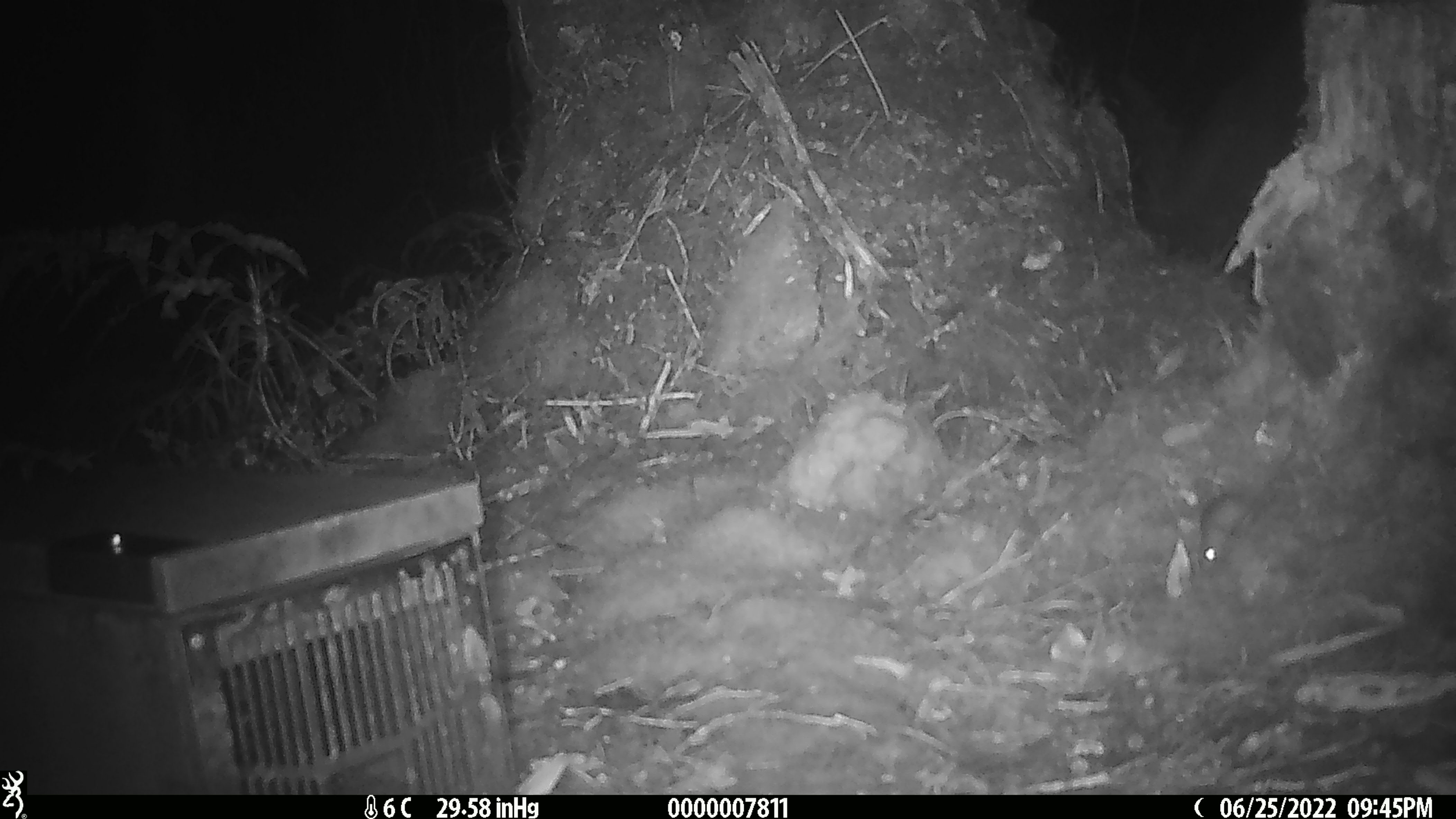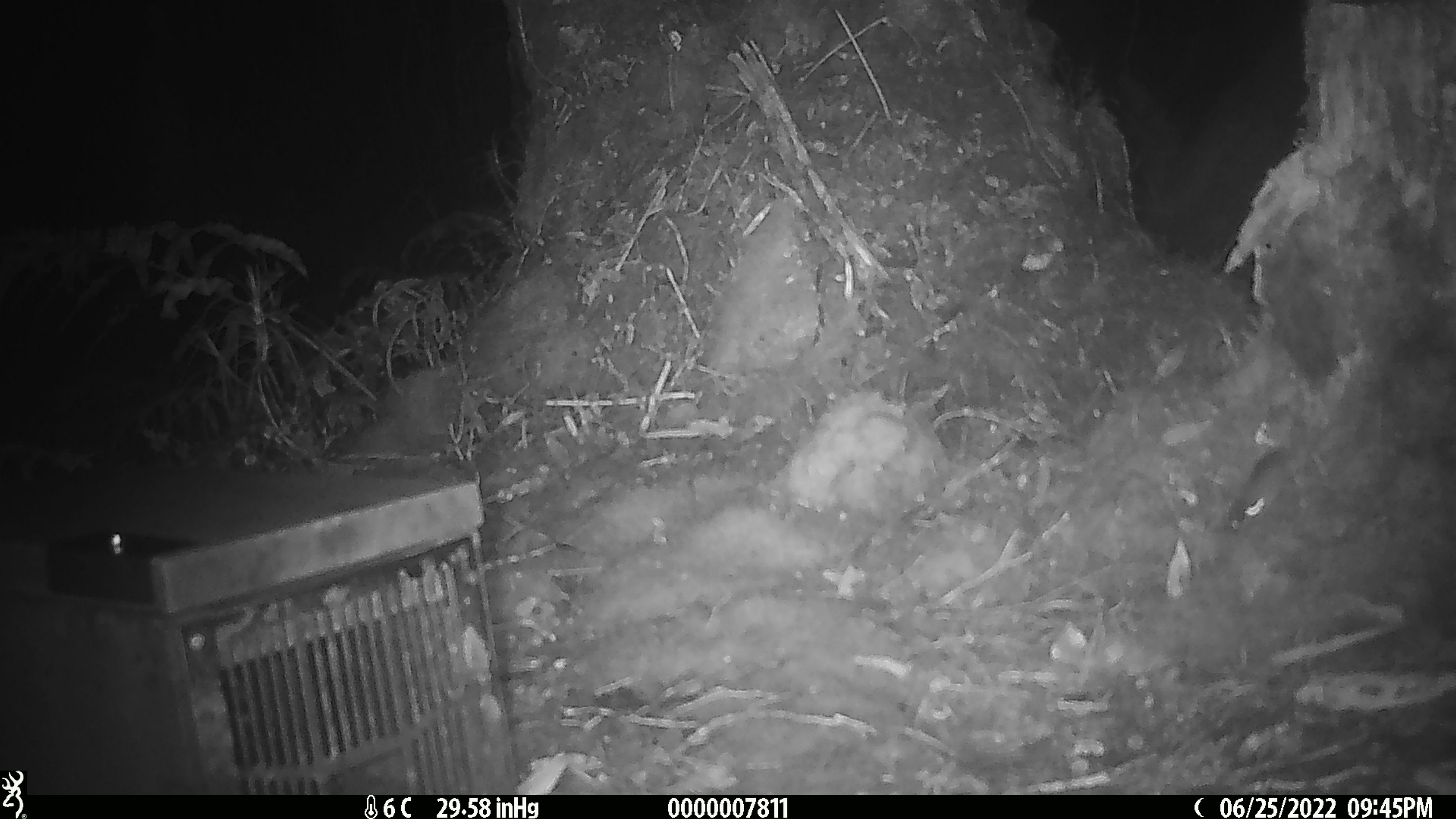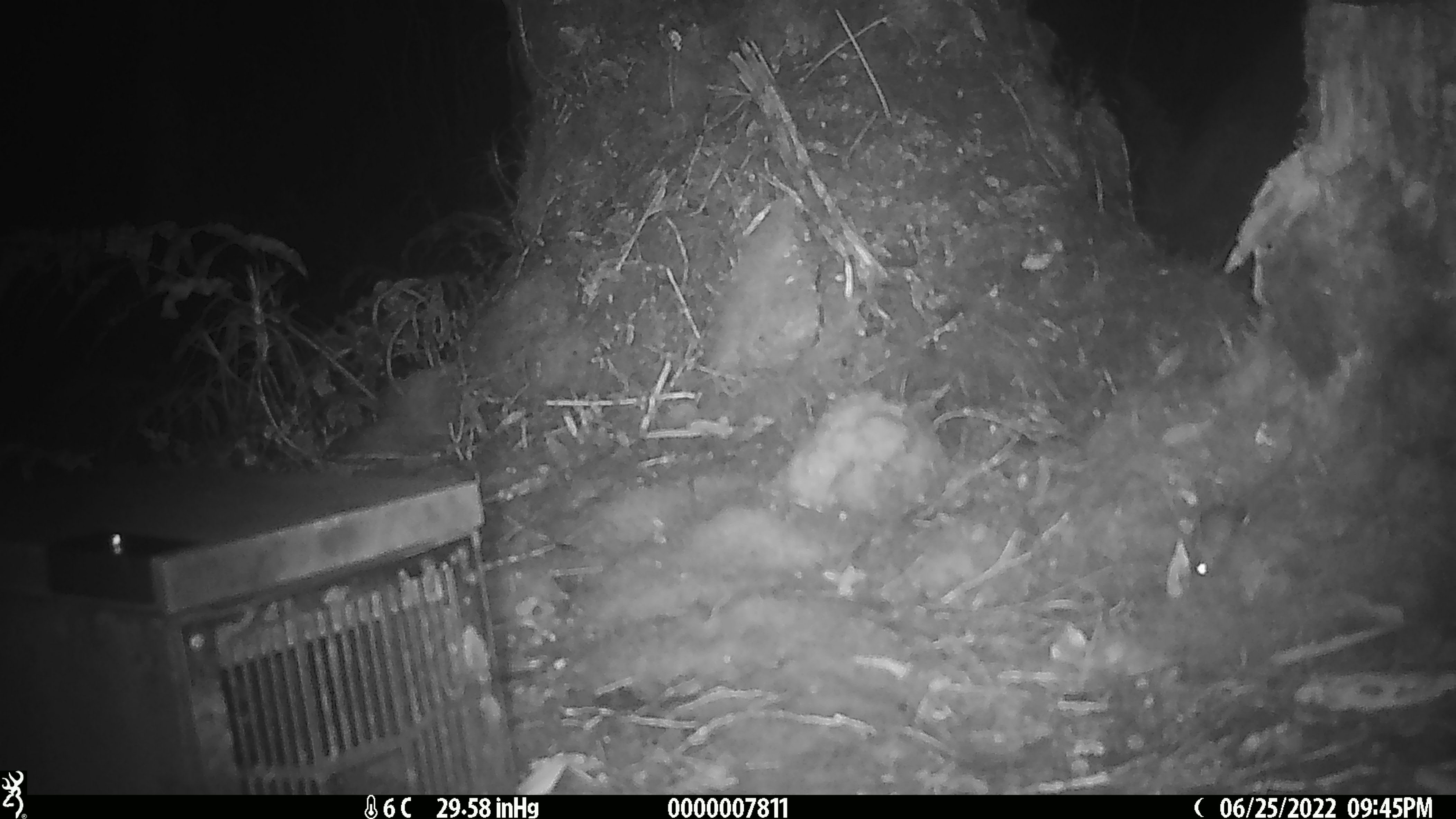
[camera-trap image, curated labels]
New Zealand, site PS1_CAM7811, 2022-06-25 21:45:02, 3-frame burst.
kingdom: Animalia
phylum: Chordata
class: Mammalia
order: Rodentia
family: Muridae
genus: Mus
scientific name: Mus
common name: mouse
Mouse (Mus).